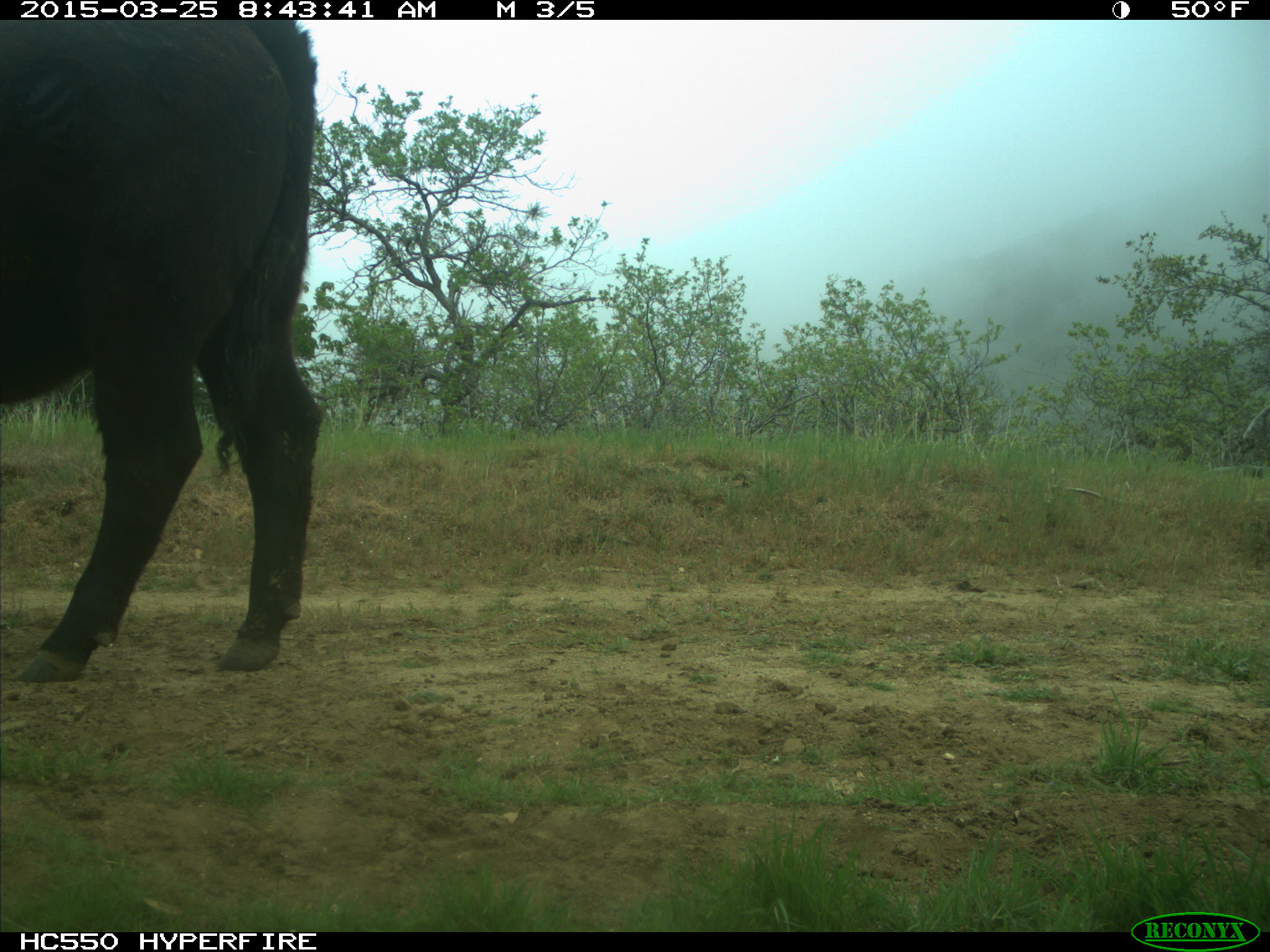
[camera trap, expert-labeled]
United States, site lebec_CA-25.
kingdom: Animalia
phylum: Chordata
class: Mammalia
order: Artiodactyla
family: Bovidae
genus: Bos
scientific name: Bos taurus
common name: domestic cow